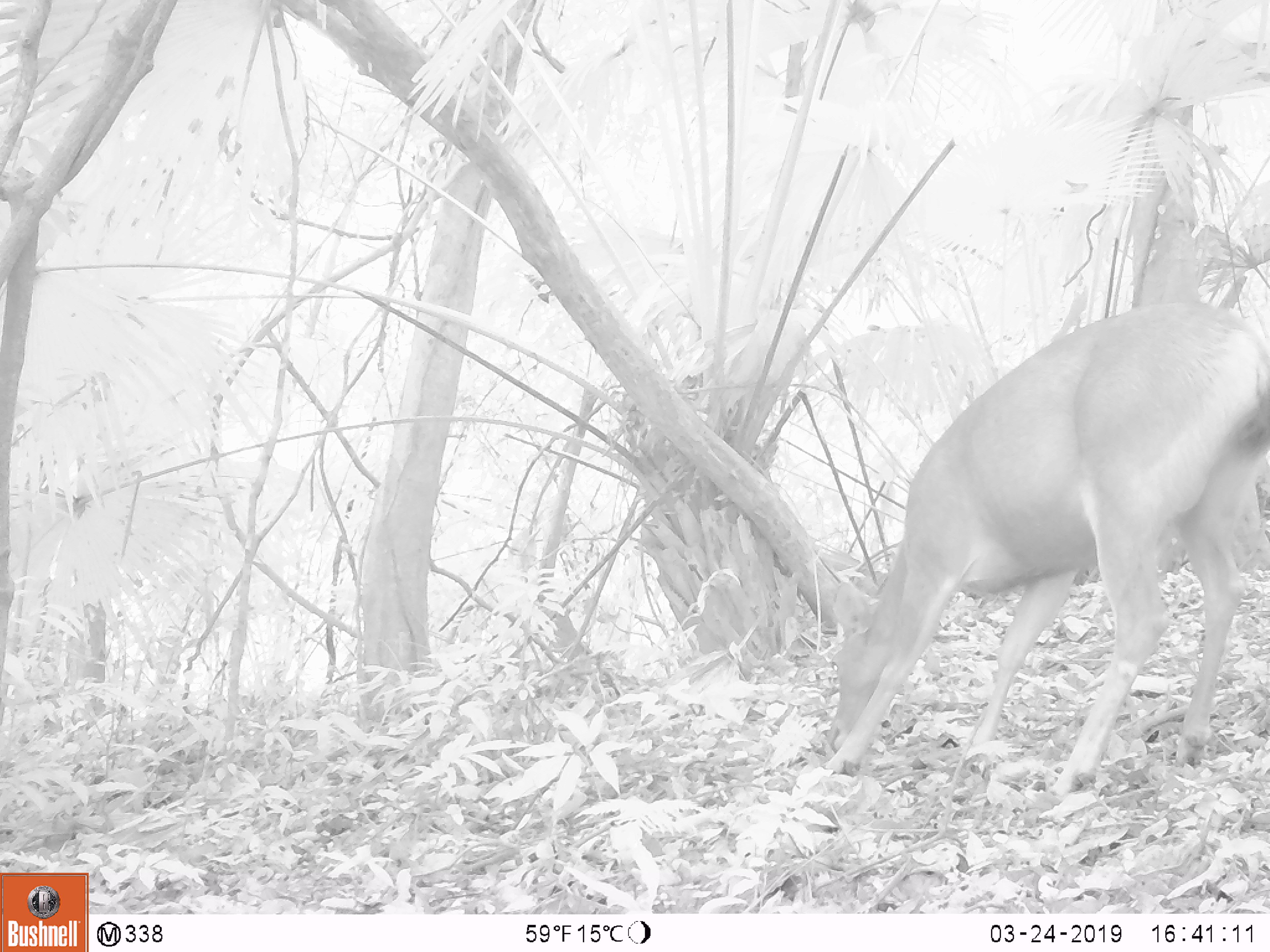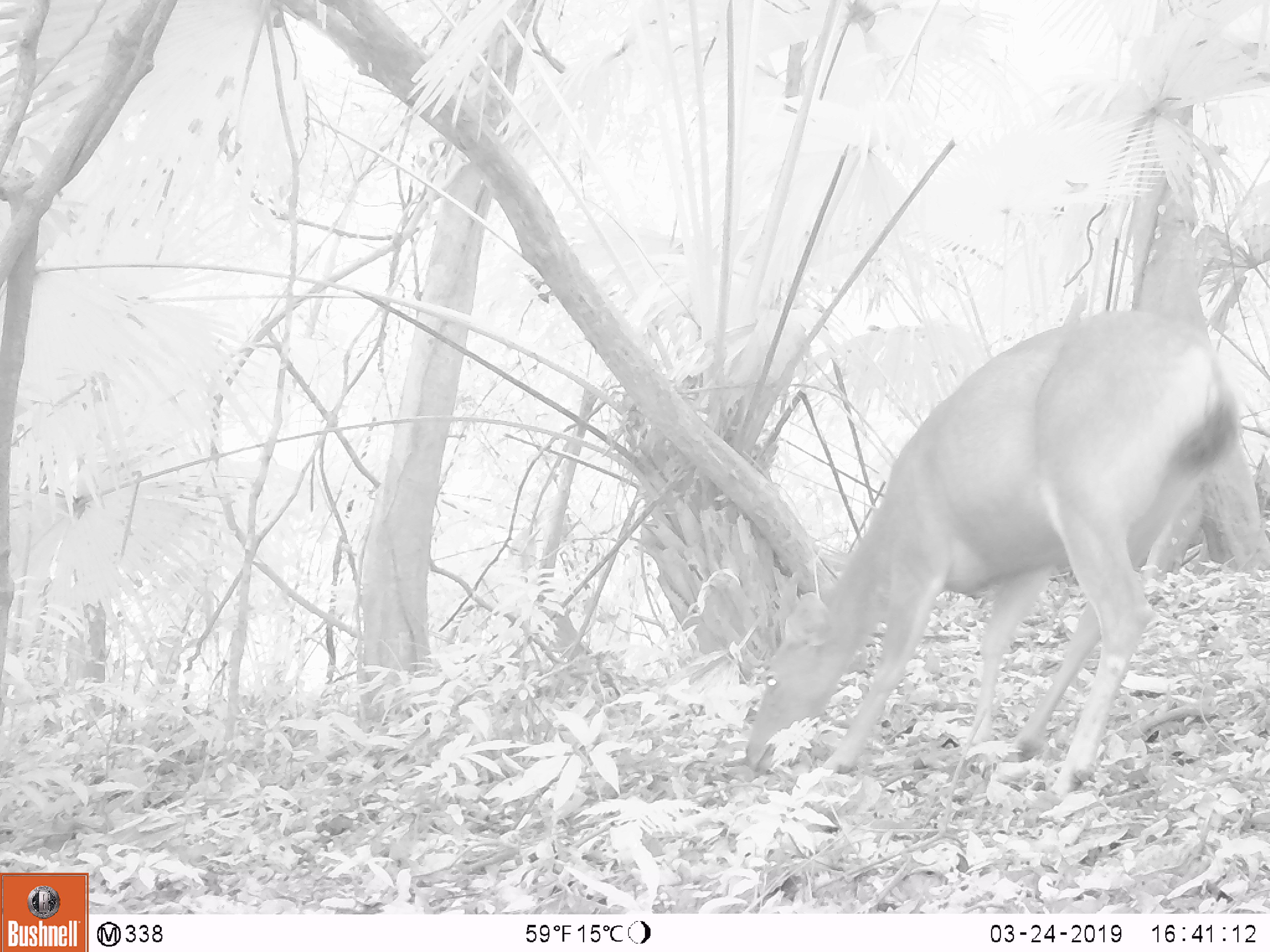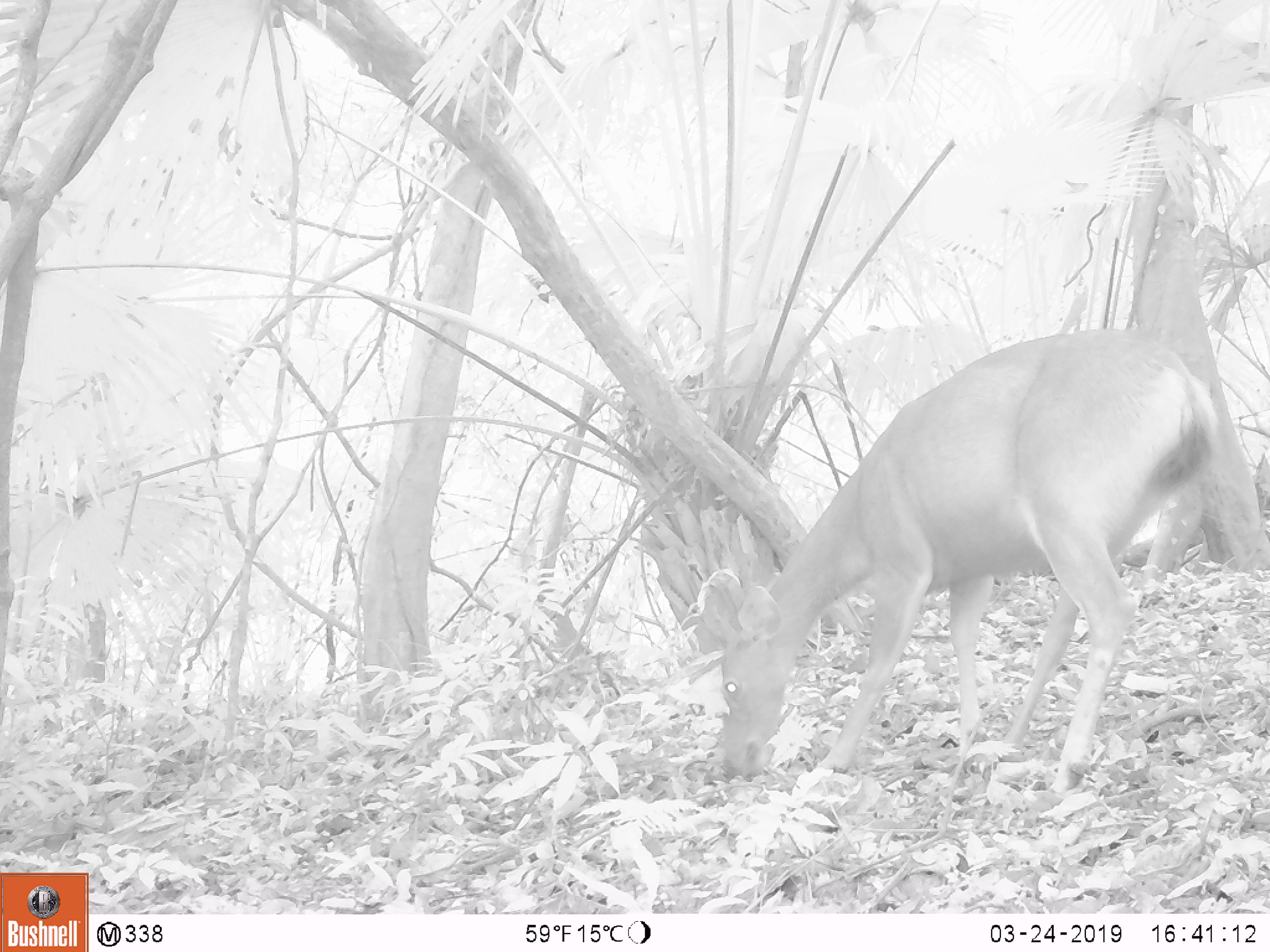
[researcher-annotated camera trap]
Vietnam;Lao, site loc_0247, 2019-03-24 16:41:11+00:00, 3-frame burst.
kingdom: Animalia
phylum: Chordata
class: Mammalia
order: Artiodactyla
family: Cervidae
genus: Rusa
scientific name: Rusa unicolor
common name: sambar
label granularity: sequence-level